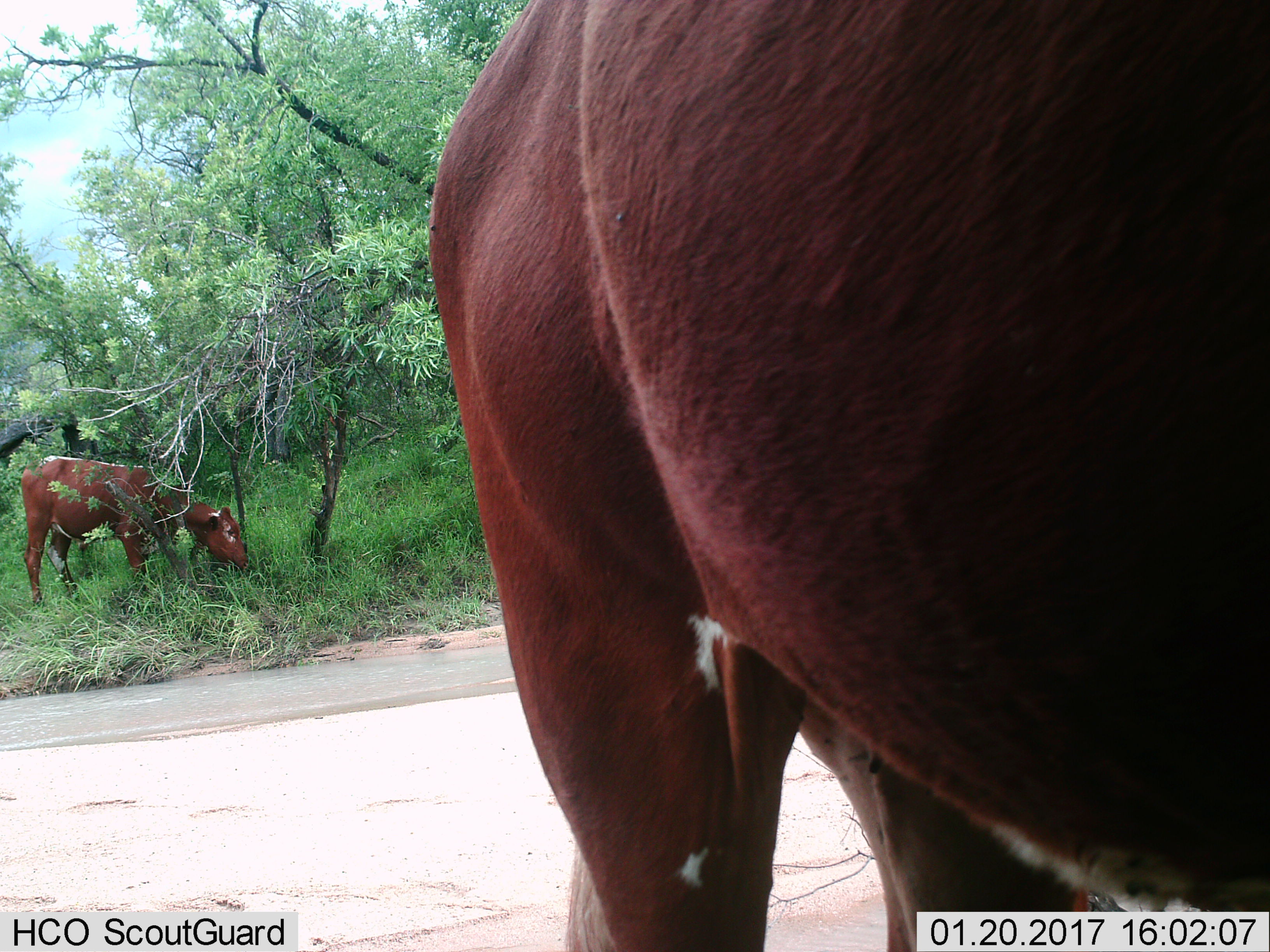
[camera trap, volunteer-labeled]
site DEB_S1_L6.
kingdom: Animalia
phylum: Chordata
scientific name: Vertebrata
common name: domestic animal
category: domesticanimal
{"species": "domesticanimal (domestic animal) (Vertebrata)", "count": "3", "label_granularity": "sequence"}